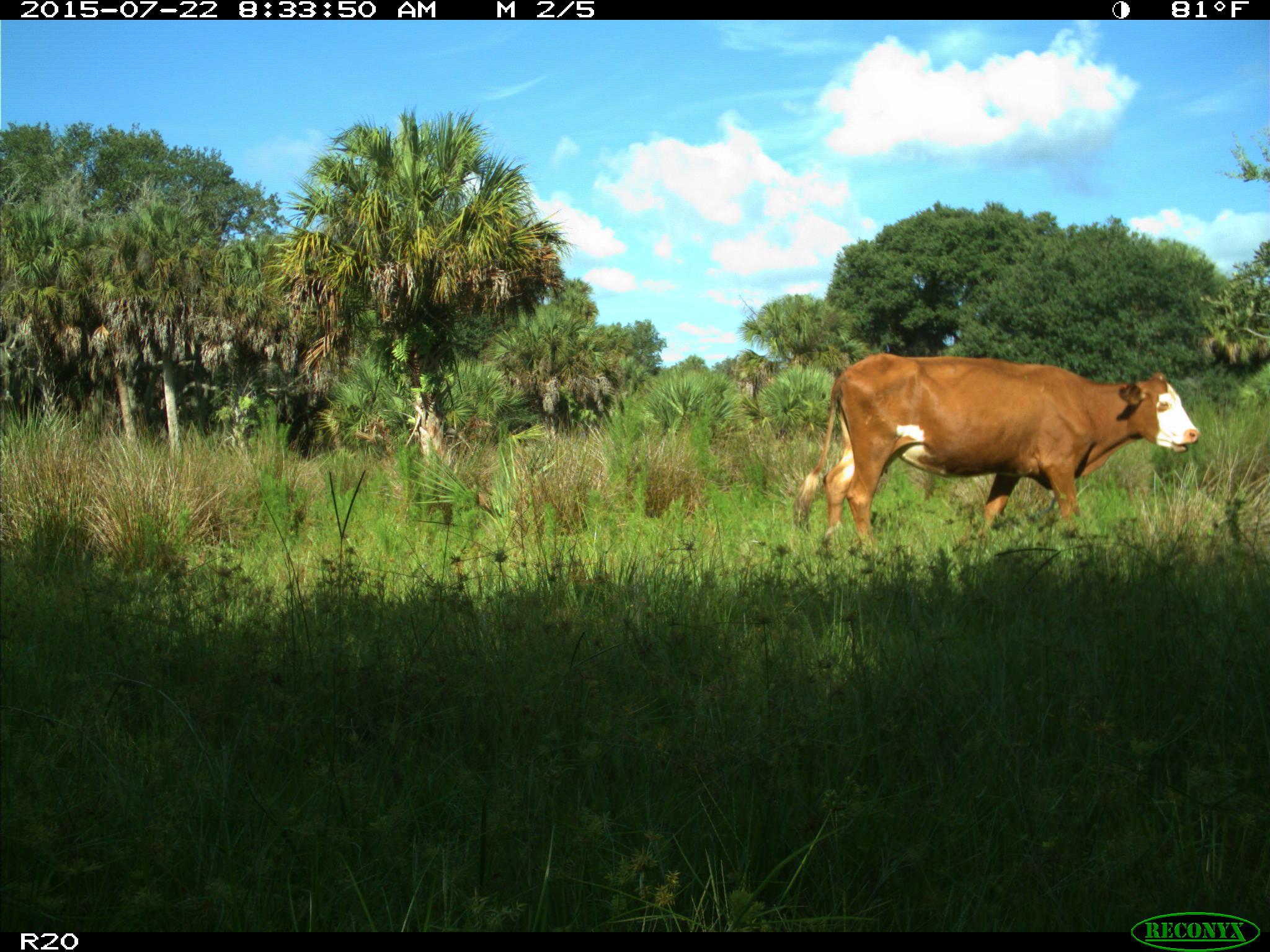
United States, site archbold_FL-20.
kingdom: Animalia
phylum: Chordata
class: Mammalia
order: Artiodactyla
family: Bovidae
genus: Bos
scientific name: Bos taurus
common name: domestic cow